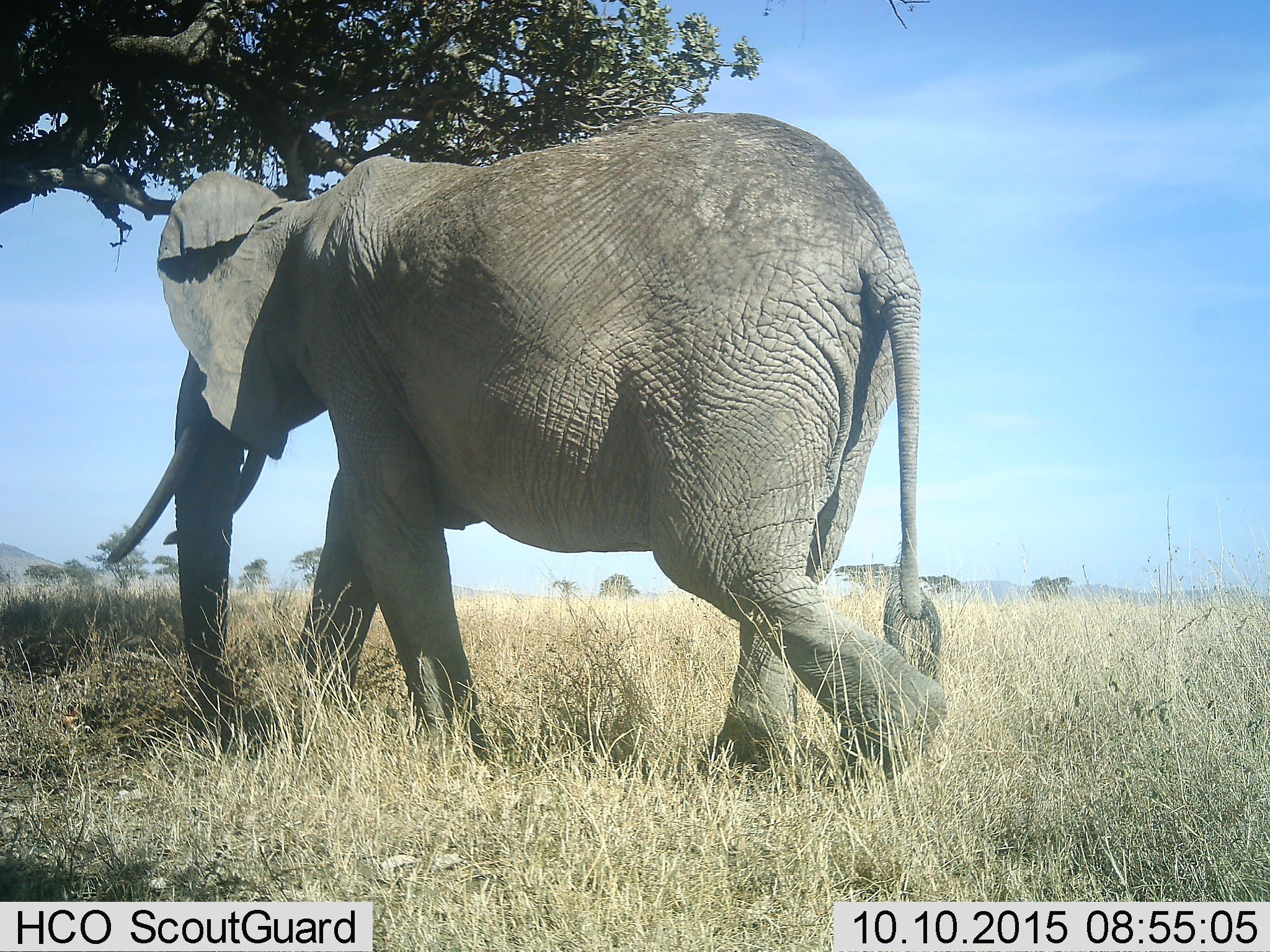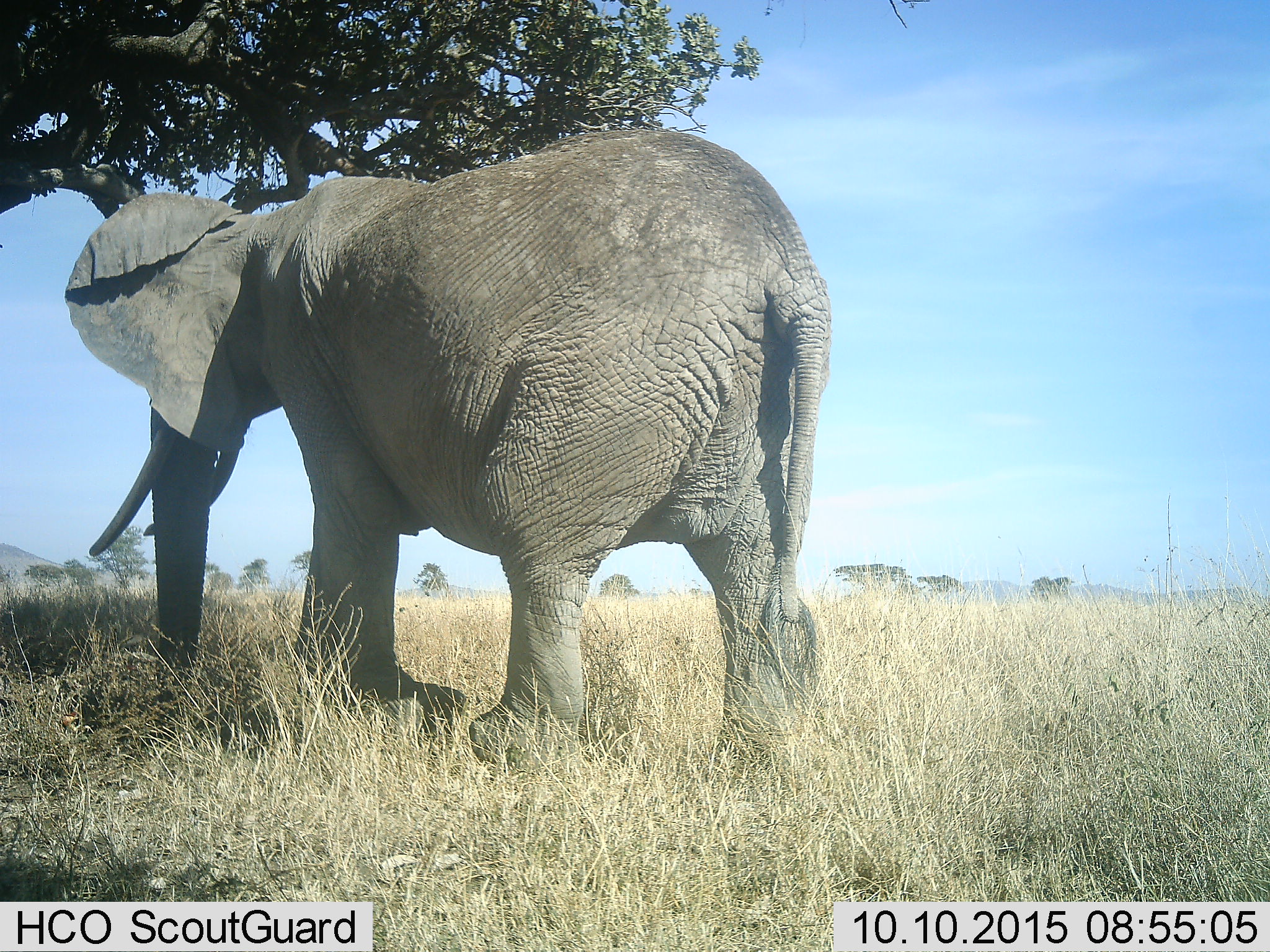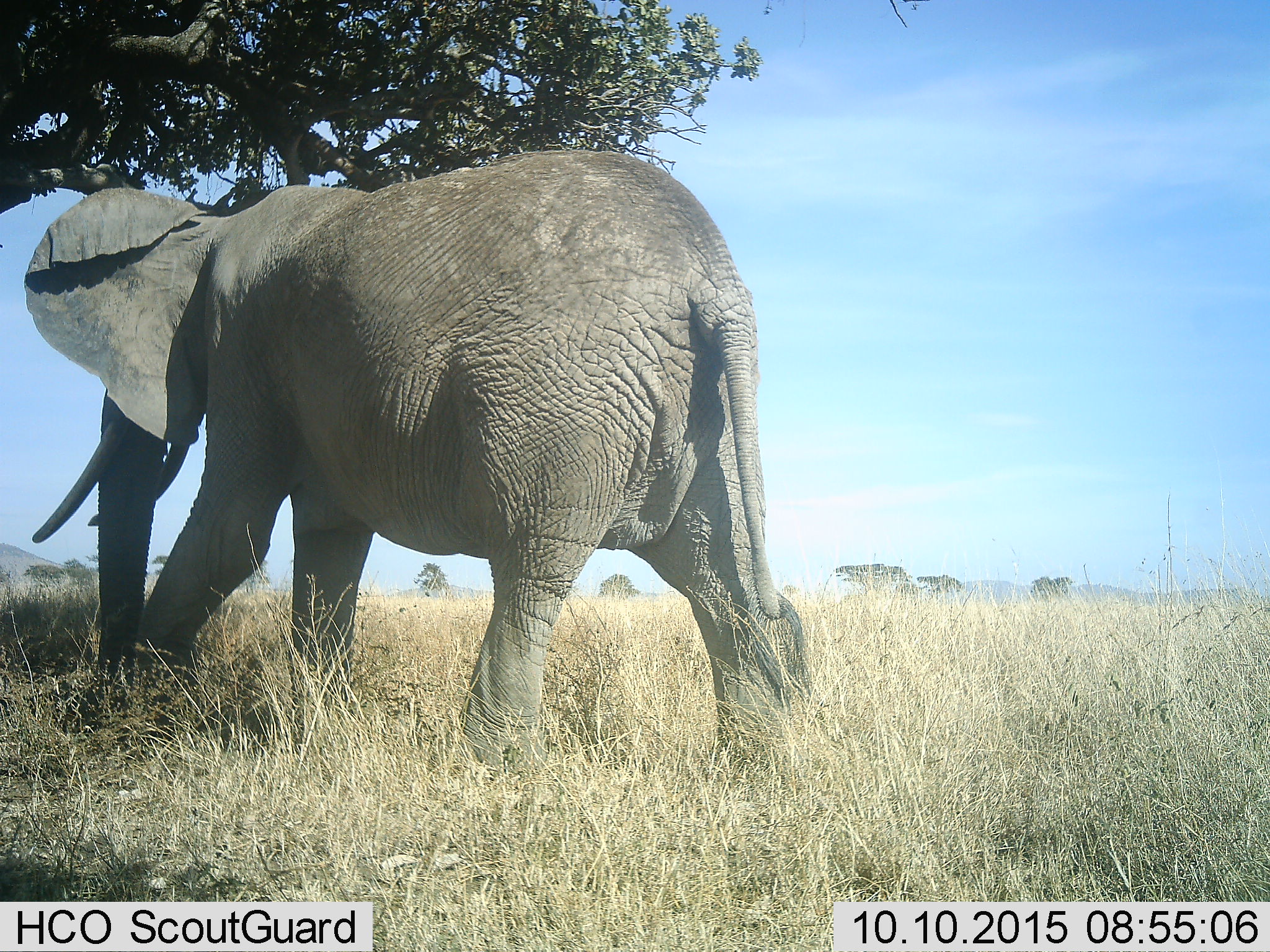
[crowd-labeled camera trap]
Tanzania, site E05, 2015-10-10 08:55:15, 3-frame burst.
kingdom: Animalia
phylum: Chordata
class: Mammalia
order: Proboscidea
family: Elephantidae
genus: Loxodonta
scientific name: Loxodonta africana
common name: african bush elephant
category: elephant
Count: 1.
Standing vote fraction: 6%.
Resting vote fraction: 0%.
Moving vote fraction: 94%.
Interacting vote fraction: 0%.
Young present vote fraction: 0%.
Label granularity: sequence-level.